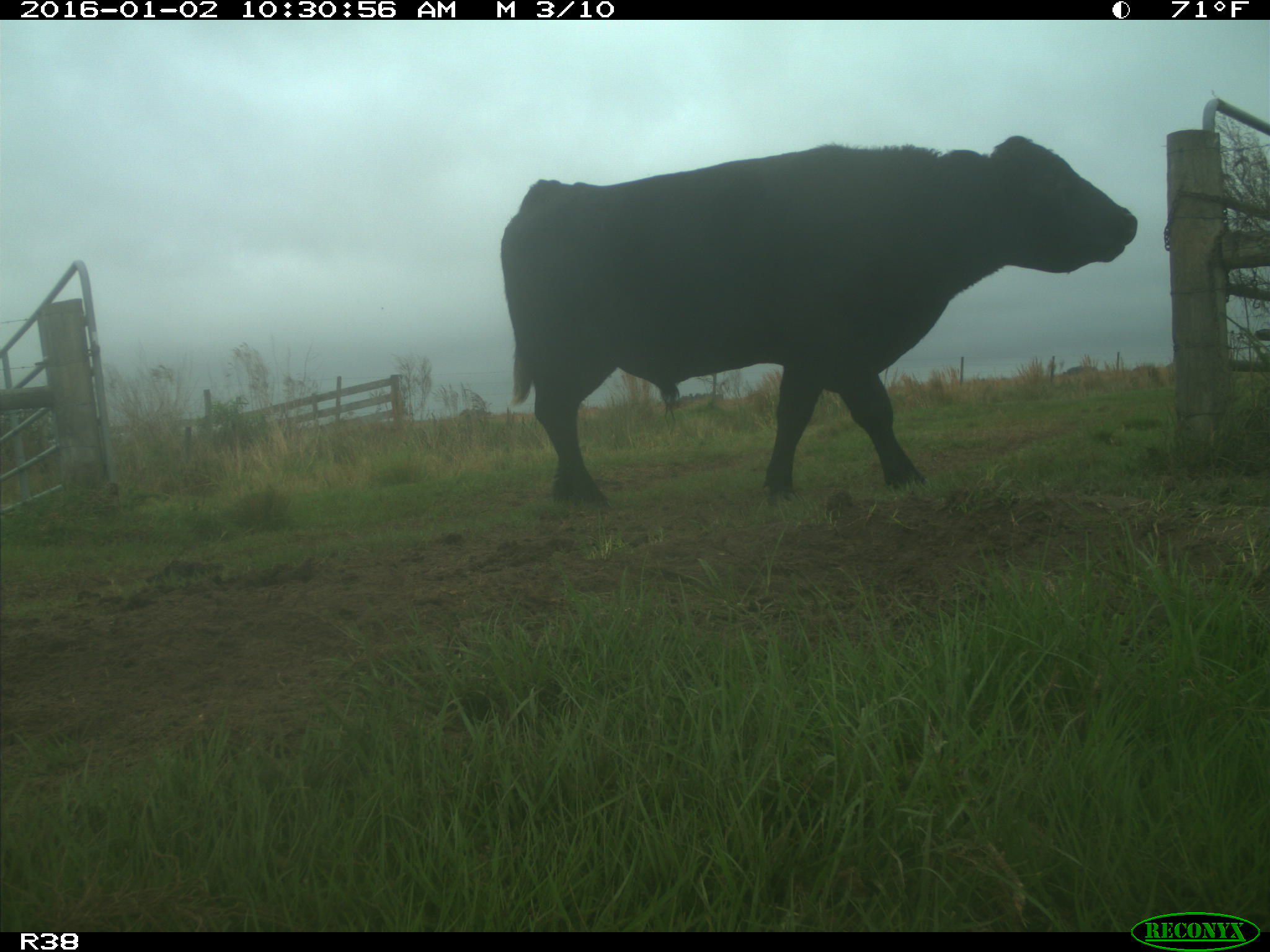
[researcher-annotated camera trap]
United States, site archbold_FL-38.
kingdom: Animalia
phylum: Chordata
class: Mammalia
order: Artiodactyla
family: Bovidae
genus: Bos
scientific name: Bos taurus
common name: domestic cow